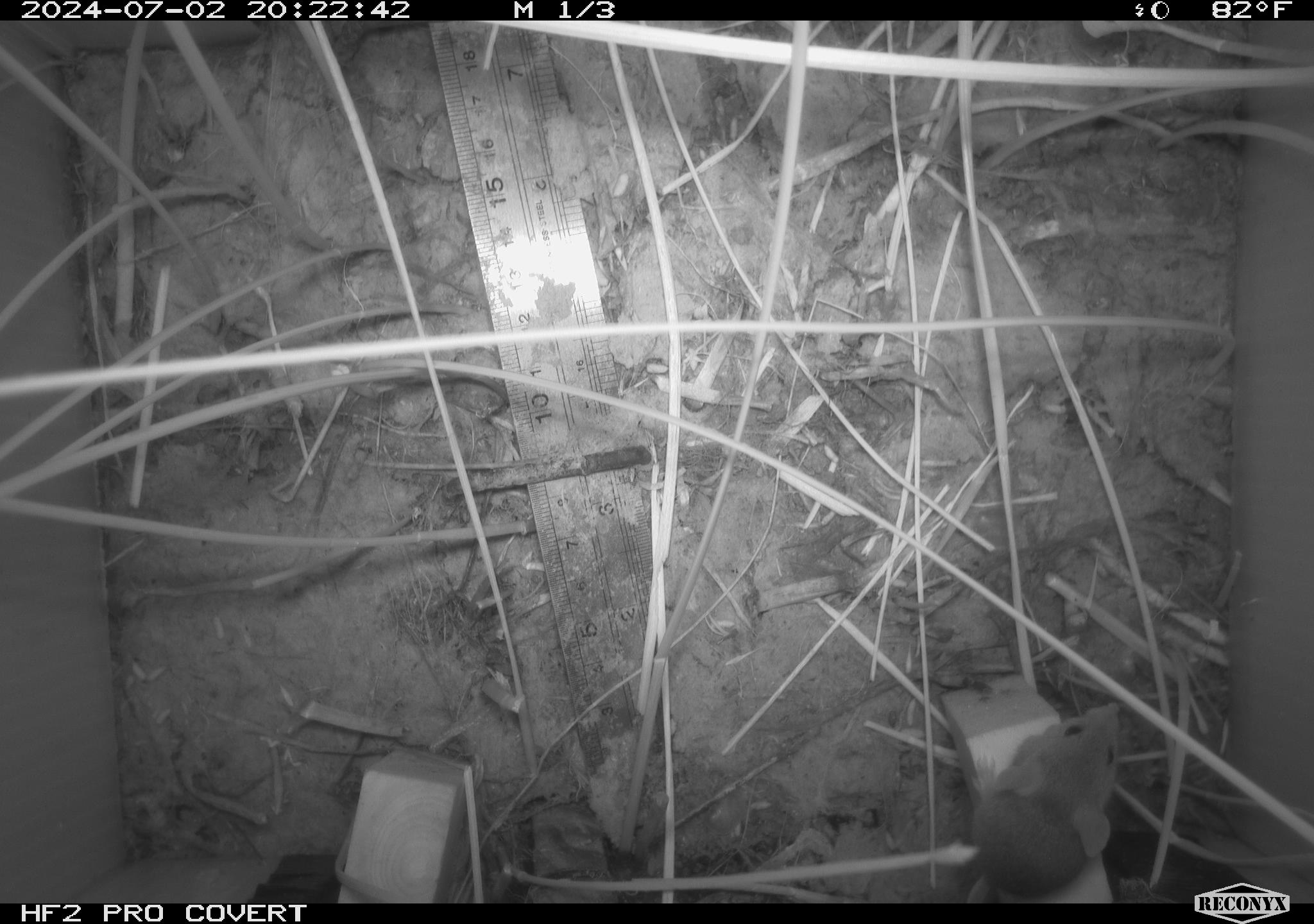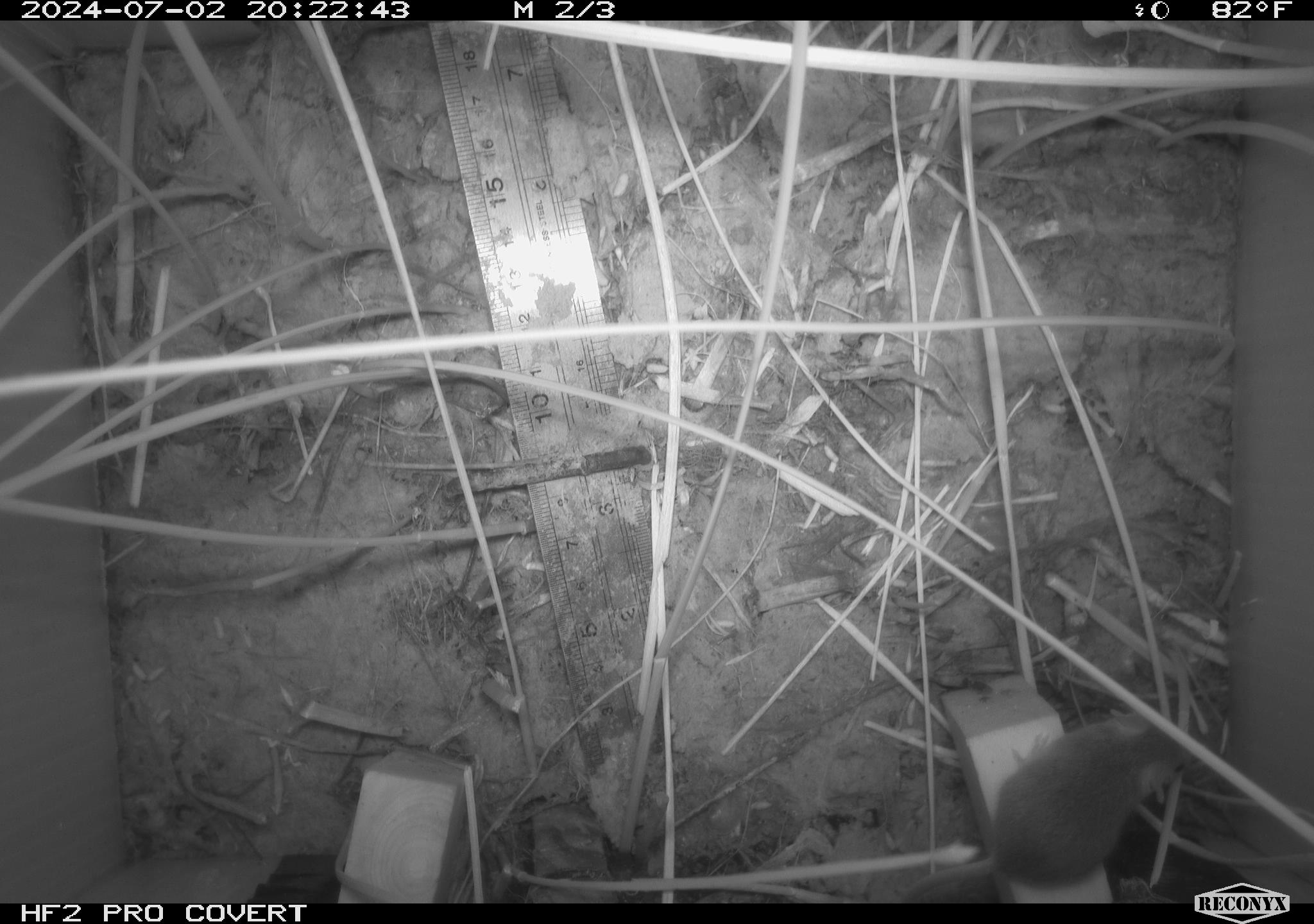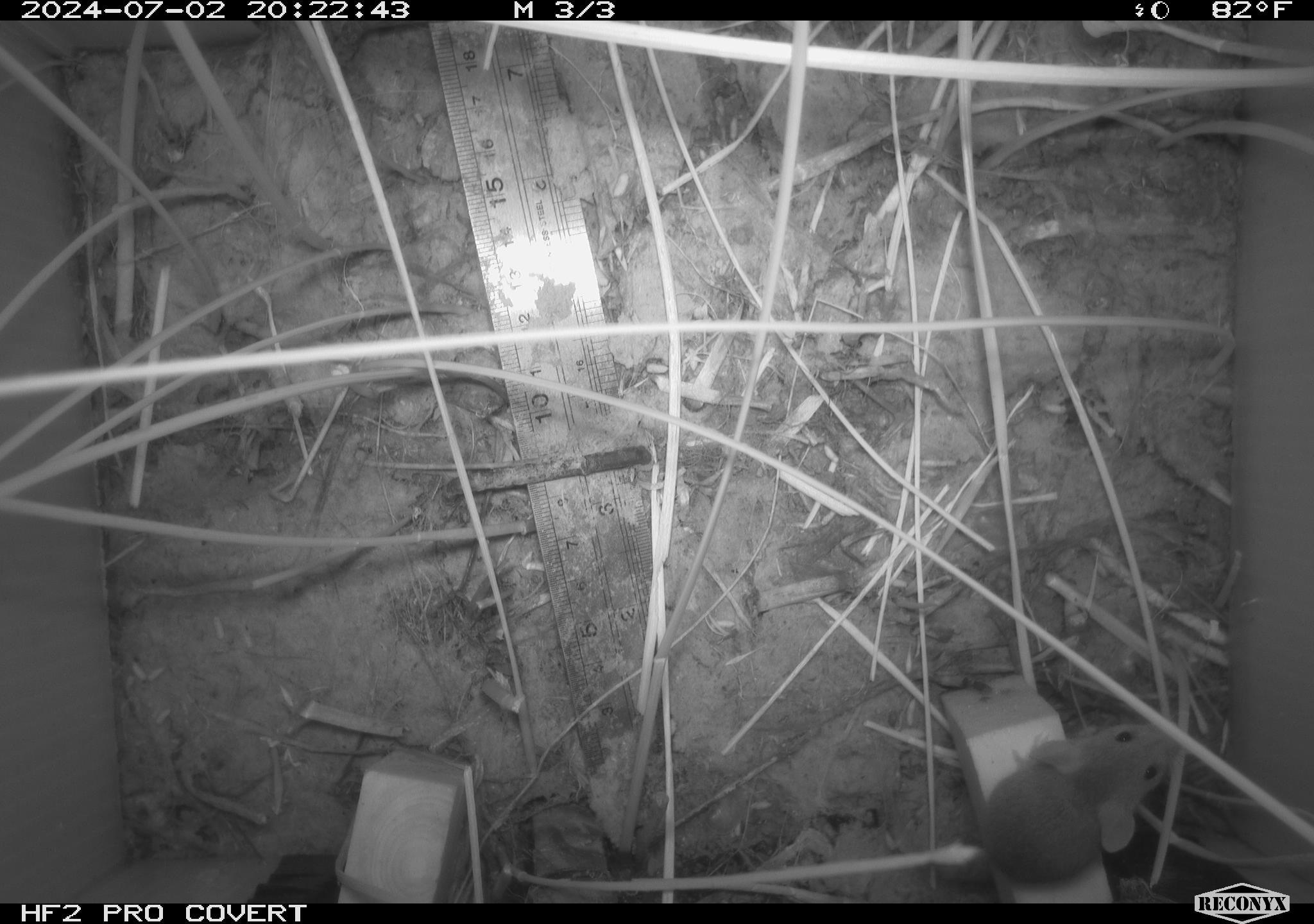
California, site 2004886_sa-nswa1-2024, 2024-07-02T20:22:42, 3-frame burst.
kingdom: Animalia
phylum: Chordata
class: Mammalia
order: Rodentia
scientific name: Rodentia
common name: rodent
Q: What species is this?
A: Rodent (Rodentia).